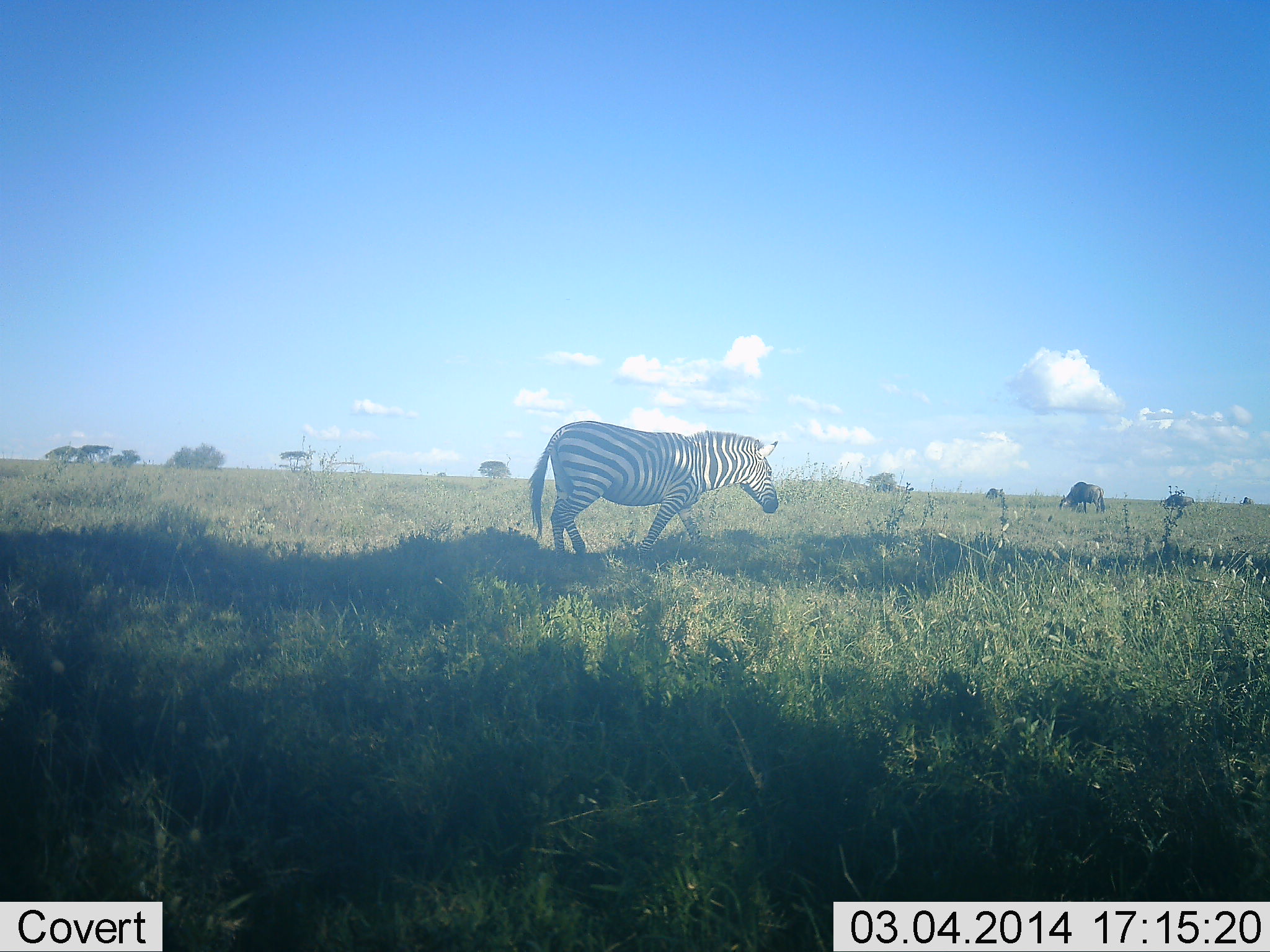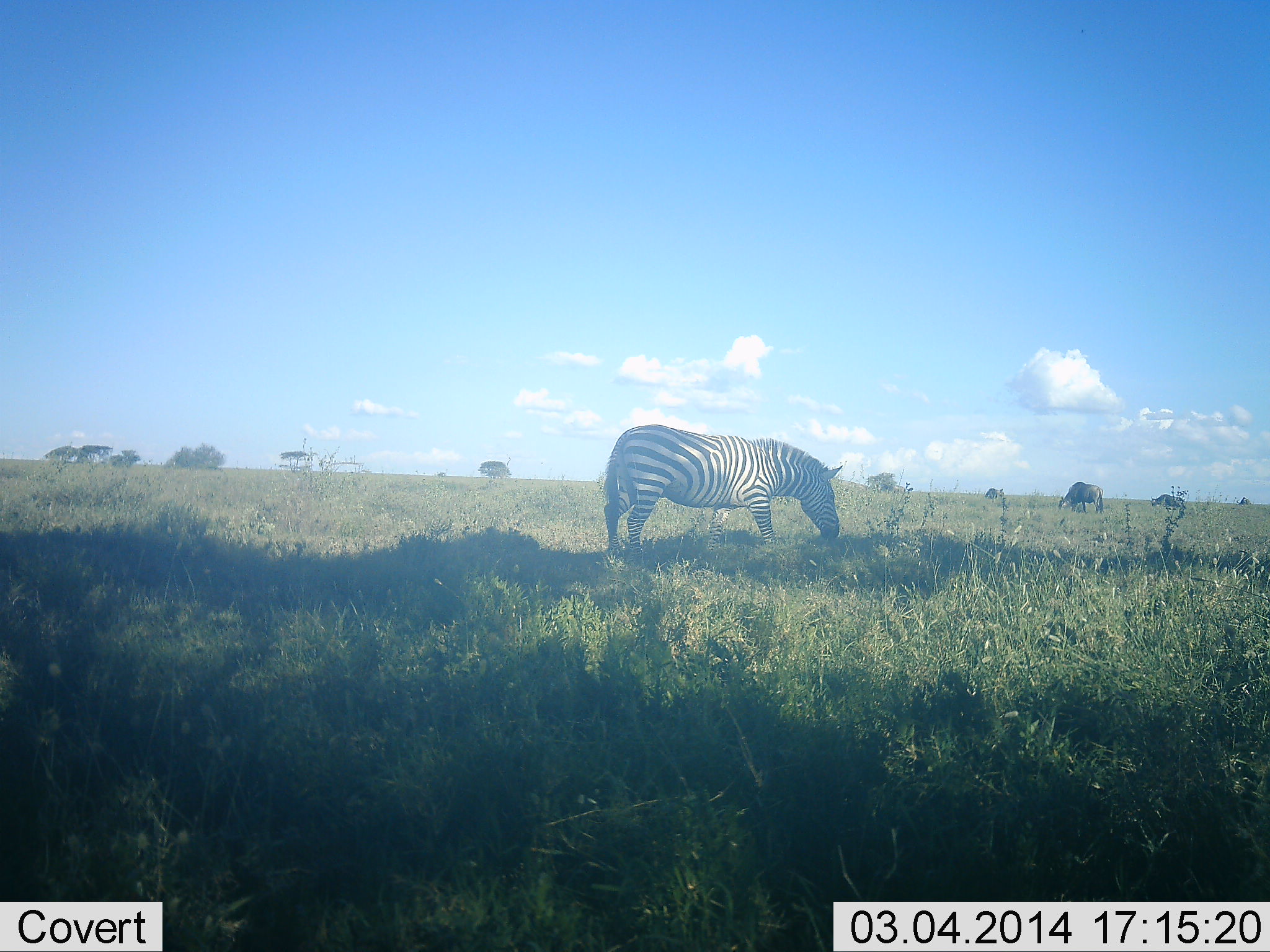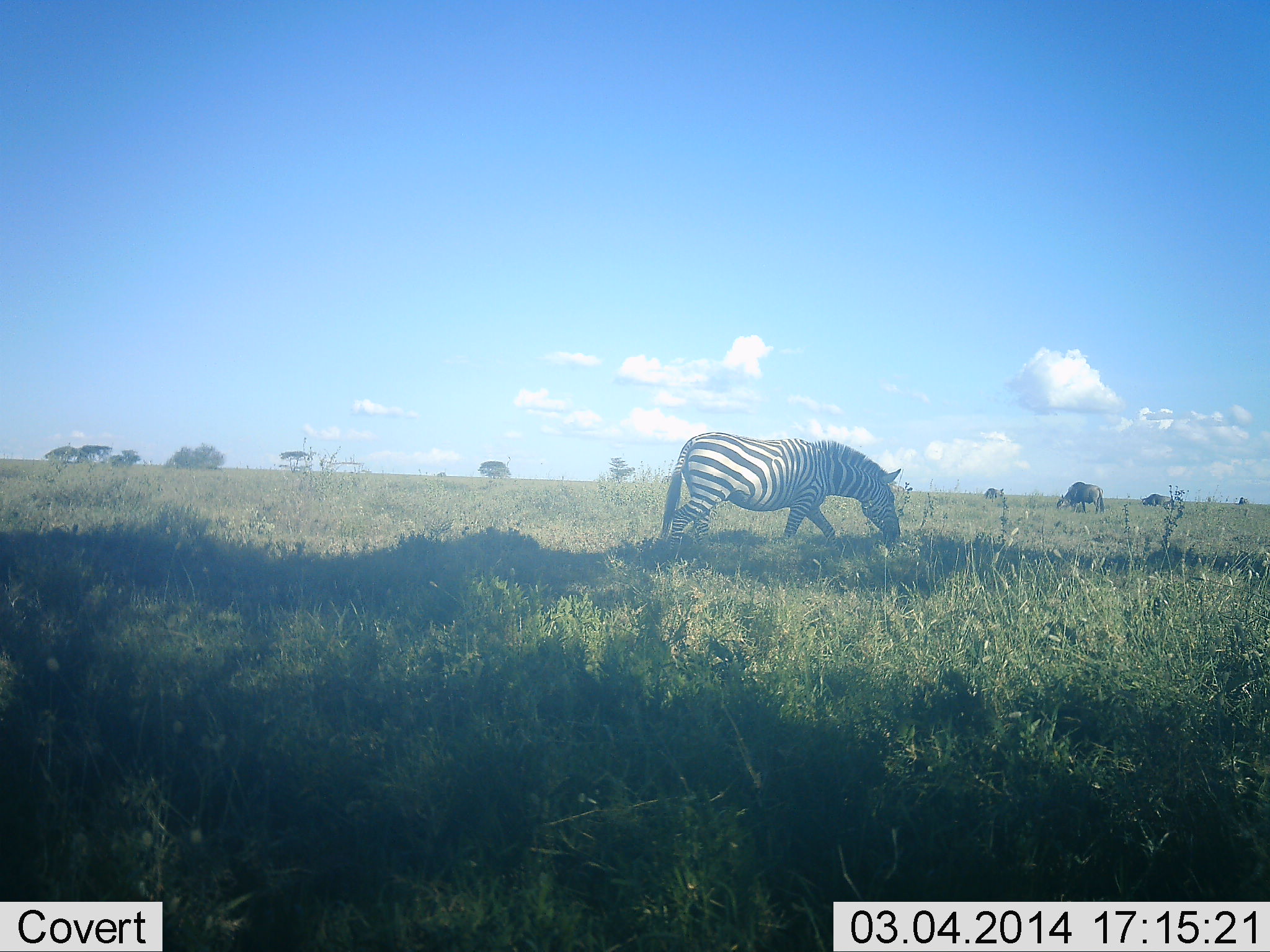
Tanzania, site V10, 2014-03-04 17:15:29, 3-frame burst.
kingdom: Animalia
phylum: Chordata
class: Mammalia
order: Artiodactyla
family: Bovidae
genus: Connochaetes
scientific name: Connochaetes taurinus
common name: blue wildebeest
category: wildebeest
Wildebeest (blue wildebeest) (Connochaetes taurinus), count 3. Behavior (volunteer vote fractions): standing 0%, resting 0%, moving 50%, interacting 0%. Young present (vote fraction): 0%. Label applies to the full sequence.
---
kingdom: Animalia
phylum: Chordata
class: Mammalia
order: Perissodactyla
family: Equidae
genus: Equus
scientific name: Equus quagga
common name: plains zebra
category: zebra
Zebra (plains zebra) (Equus quagga), count 1. Behavior (volunteer vote fractions): standing 13%, resting 0%, moving 30%, interacting 0%. Young present (vote fraction): 0%. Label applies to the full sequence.